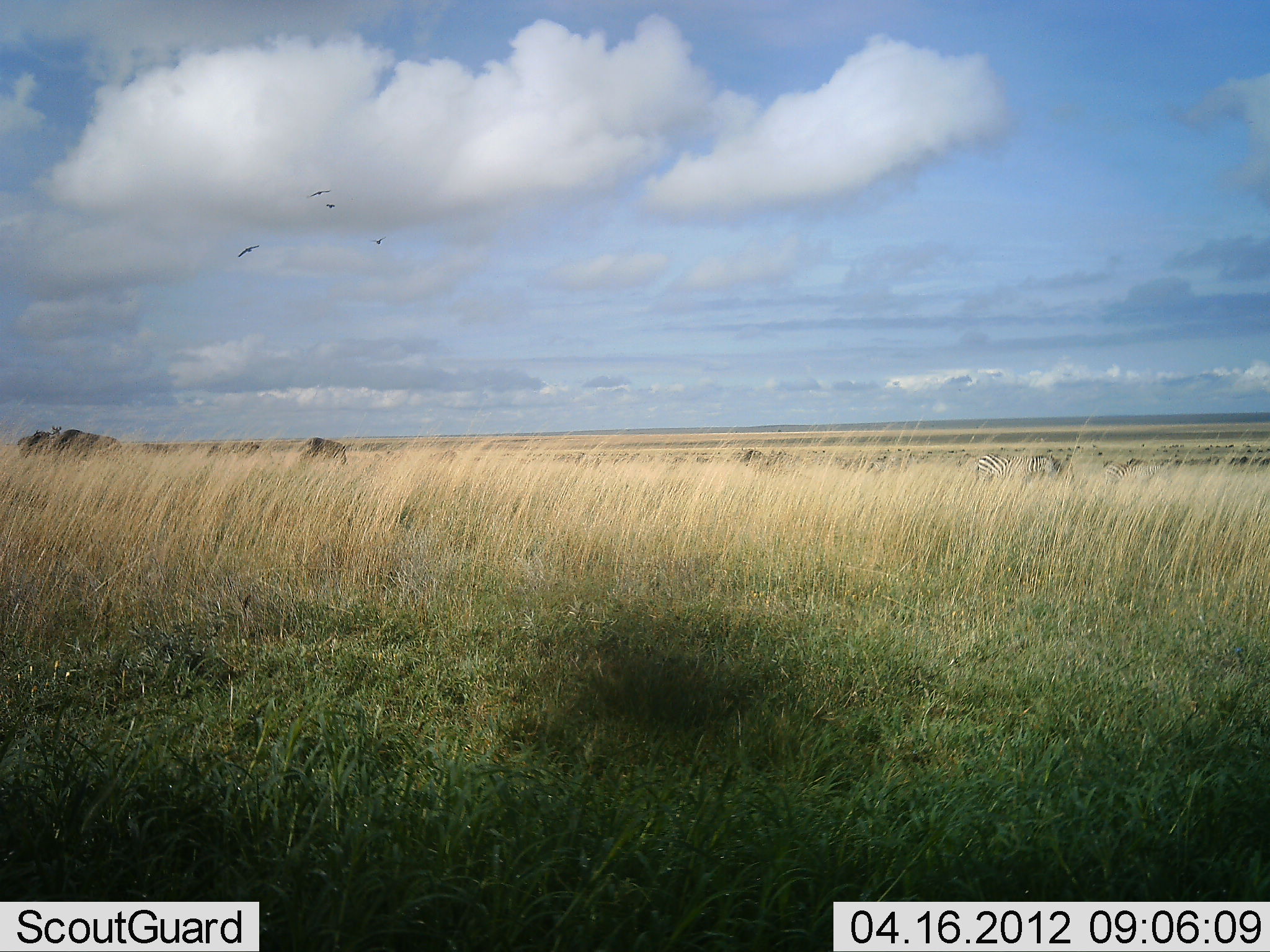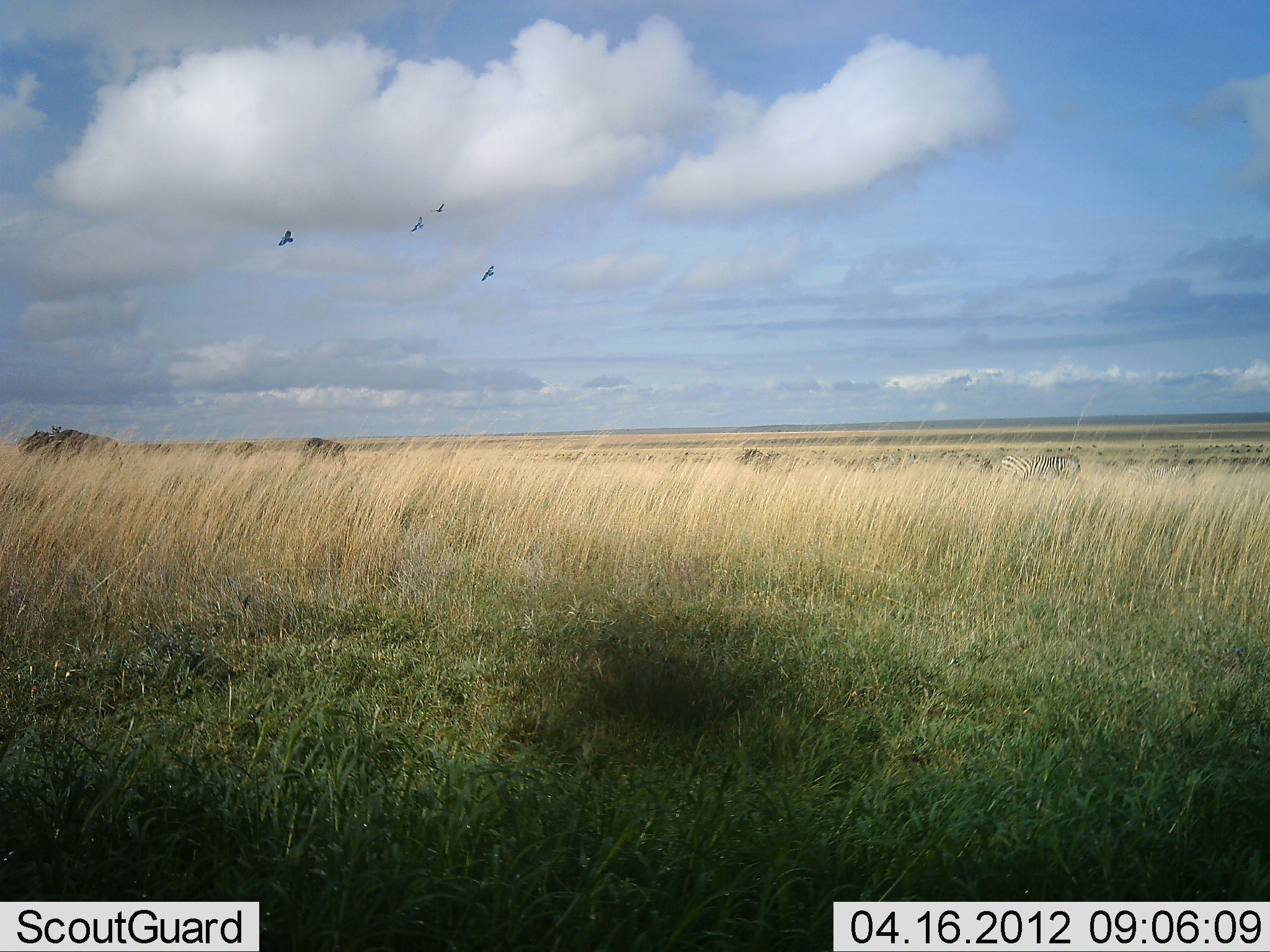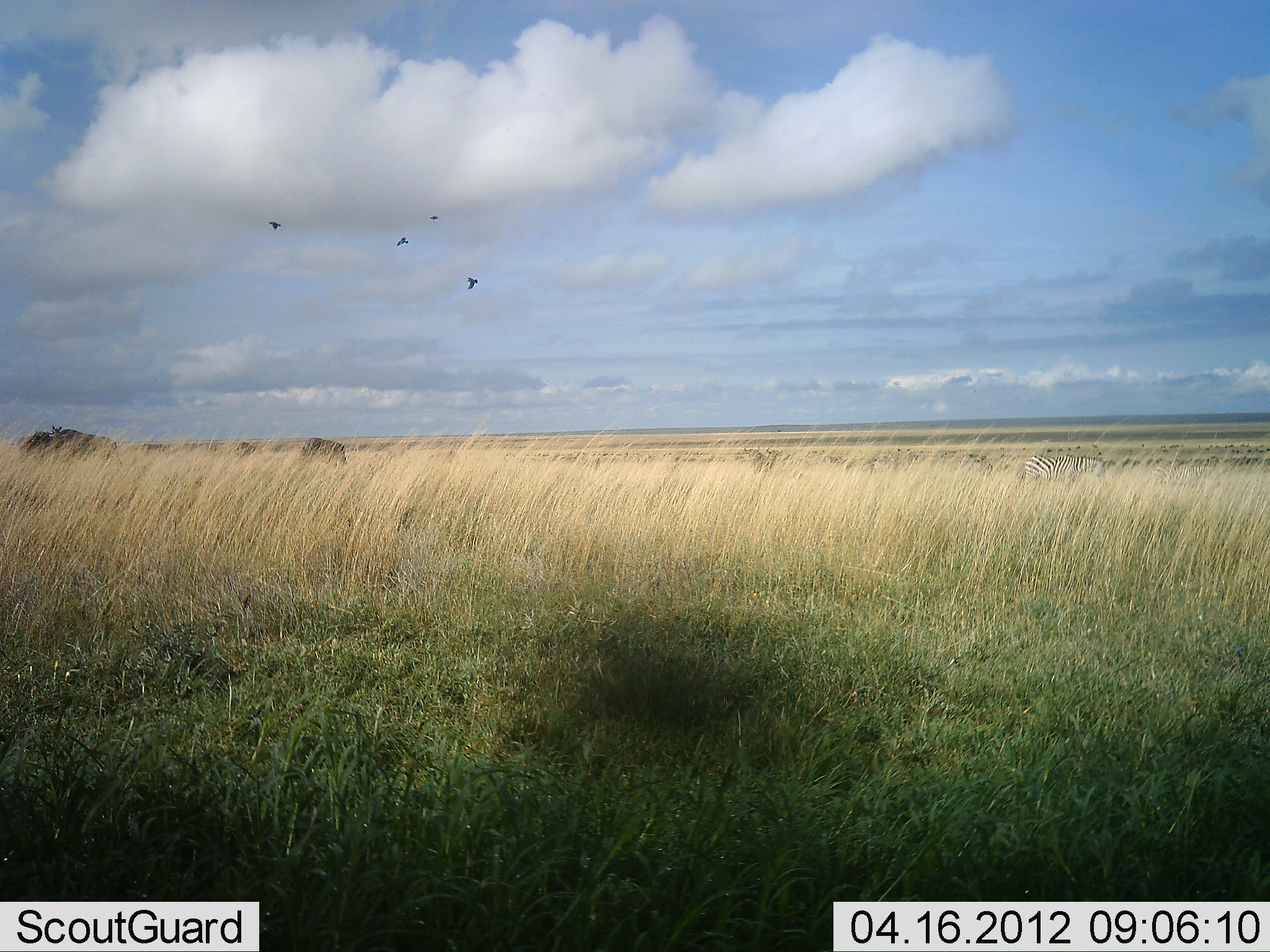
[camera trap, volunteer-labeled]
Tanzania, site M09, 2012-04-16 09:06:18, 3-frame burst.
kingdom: Animalia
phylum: Chordata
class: Aves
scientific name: Aves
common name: bird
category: otherbird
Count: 4.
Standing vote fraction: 0%.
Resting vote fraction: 0%.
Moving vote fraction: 100%.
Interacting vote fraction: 0%.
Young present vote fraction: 0%.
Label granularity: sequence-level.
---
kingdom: Animalia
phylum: Chordata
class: Mammalia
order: Perissodactyla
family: Equidae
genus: Equus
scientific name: Equus quagga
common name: plains zebra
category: zebra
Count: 1.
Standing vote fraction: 12%.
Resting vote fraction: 4%.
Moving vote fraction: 65%.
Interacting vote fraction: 4%.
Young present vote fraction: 0%.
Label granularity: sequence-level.